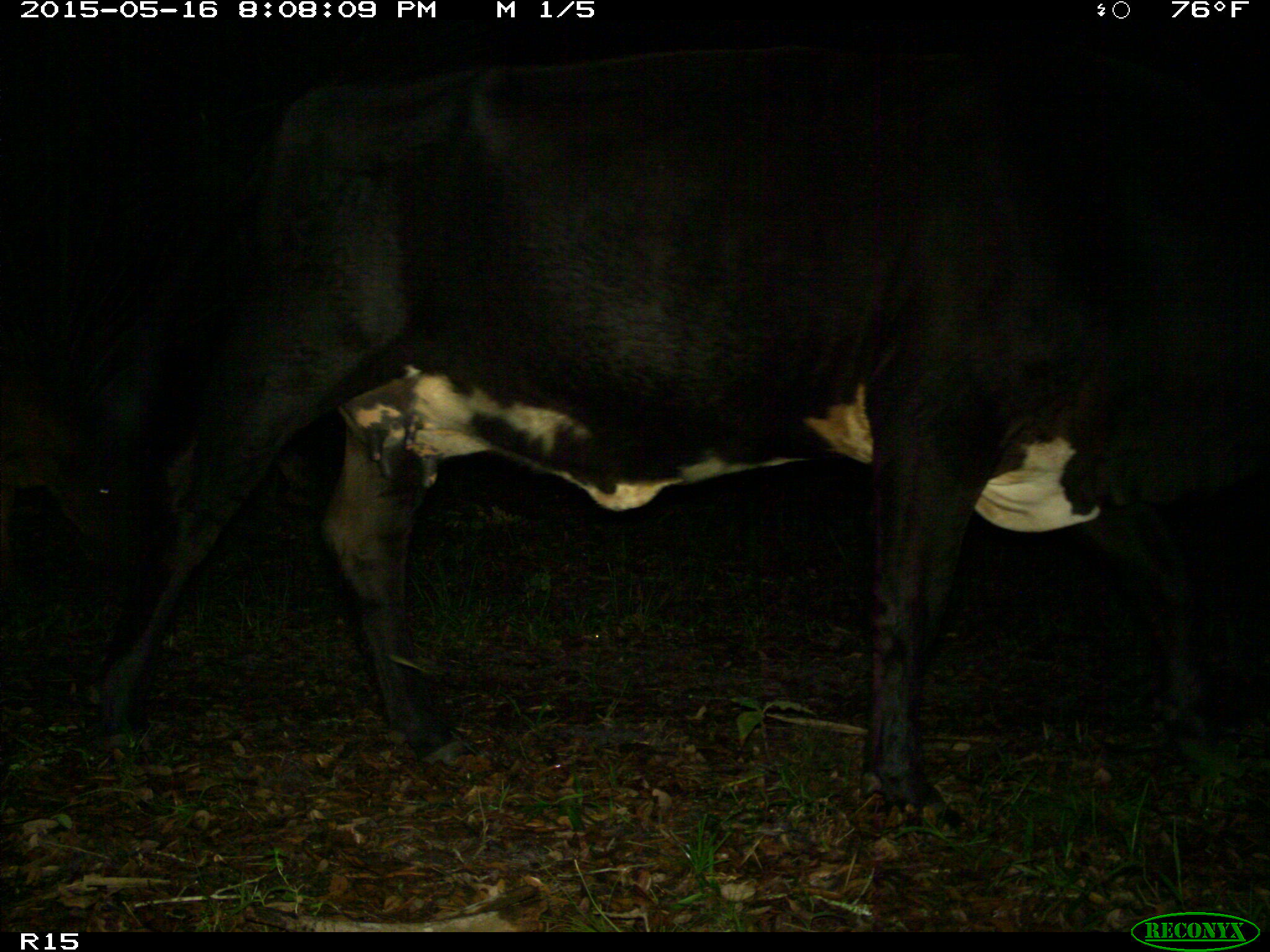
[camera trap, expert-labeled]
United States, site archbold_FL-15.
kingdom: Animalia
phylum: Chordata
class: Mammalia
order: Artiodactyla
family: Bovidae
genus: Bos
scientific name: Bos taurus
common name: domestic cow